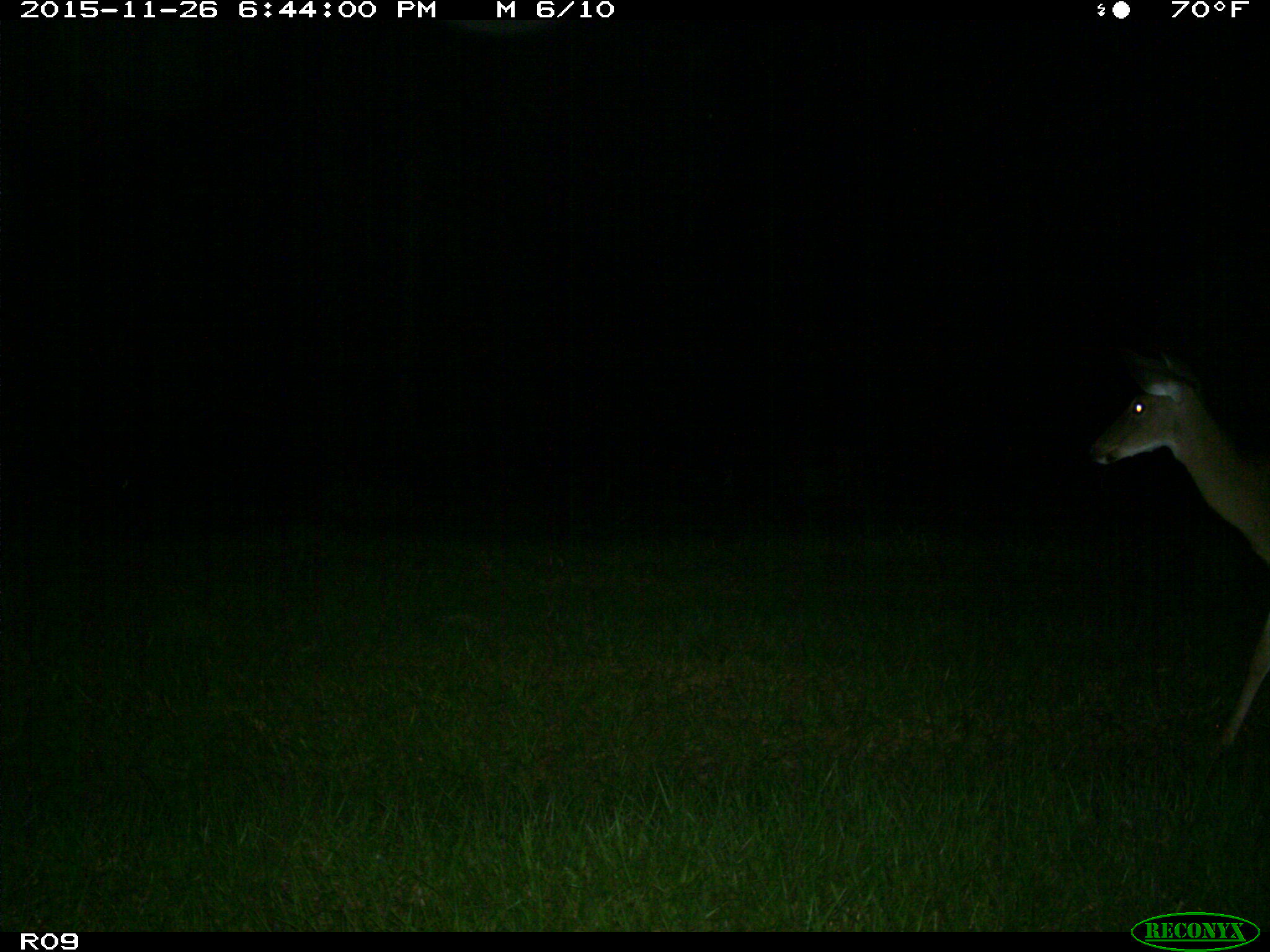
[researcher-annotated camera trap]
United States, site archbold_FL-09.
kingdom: Animalia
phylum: Chordata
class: Mammalia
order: Artiodactyla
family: Cervidae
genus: Odocoileus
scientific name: Odocoileus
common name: deer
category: unidentified deer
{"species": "unidentified deer (deer) (Odocoileus)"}